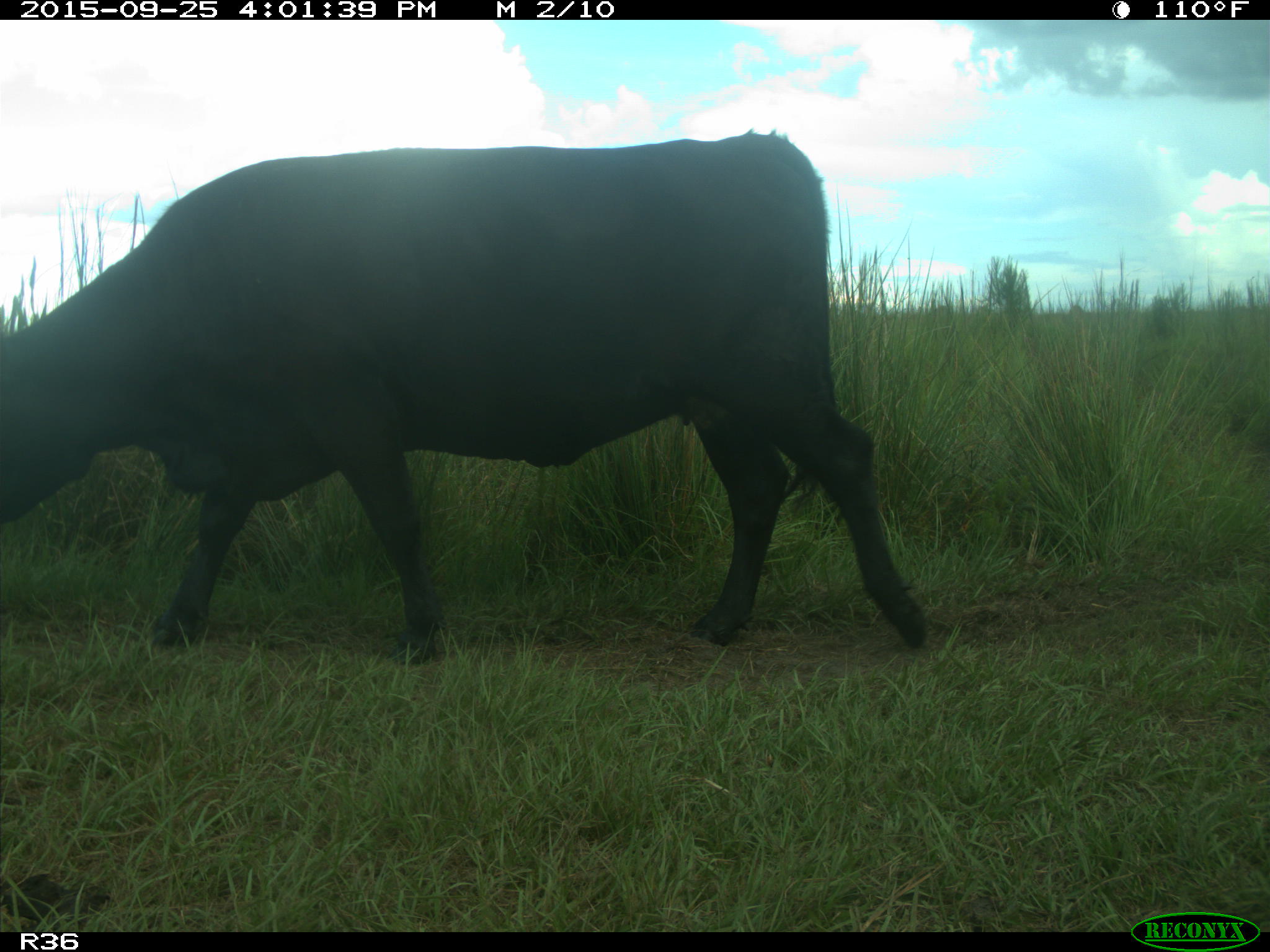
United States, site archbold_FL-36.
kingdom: Animalia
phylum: Chordata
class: Mammalia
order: Artiodactyla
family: Bovidae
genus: Bos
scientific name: Bos taurus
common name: domestic cow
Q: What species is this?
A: Bos taurus (domestic cow).